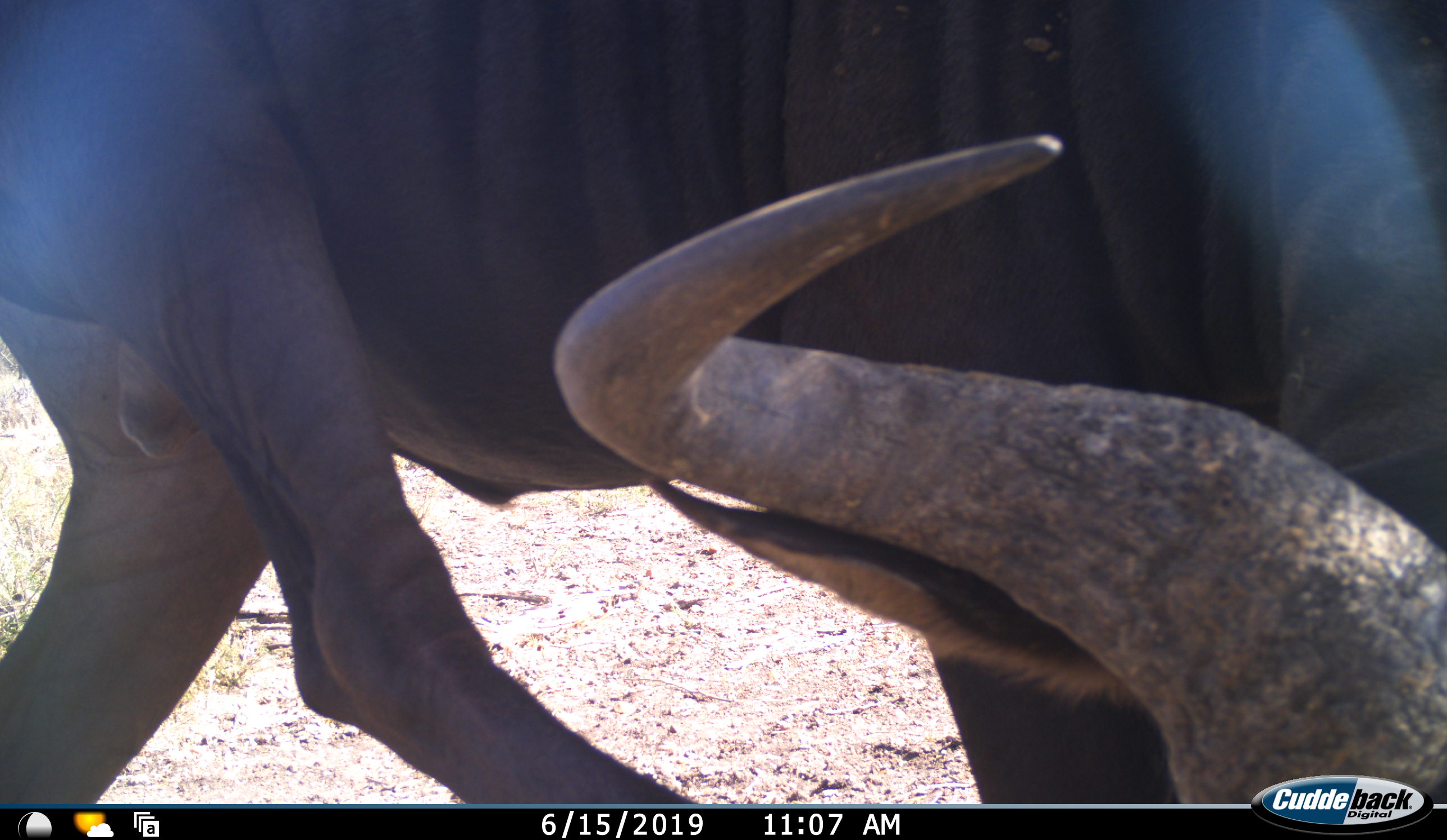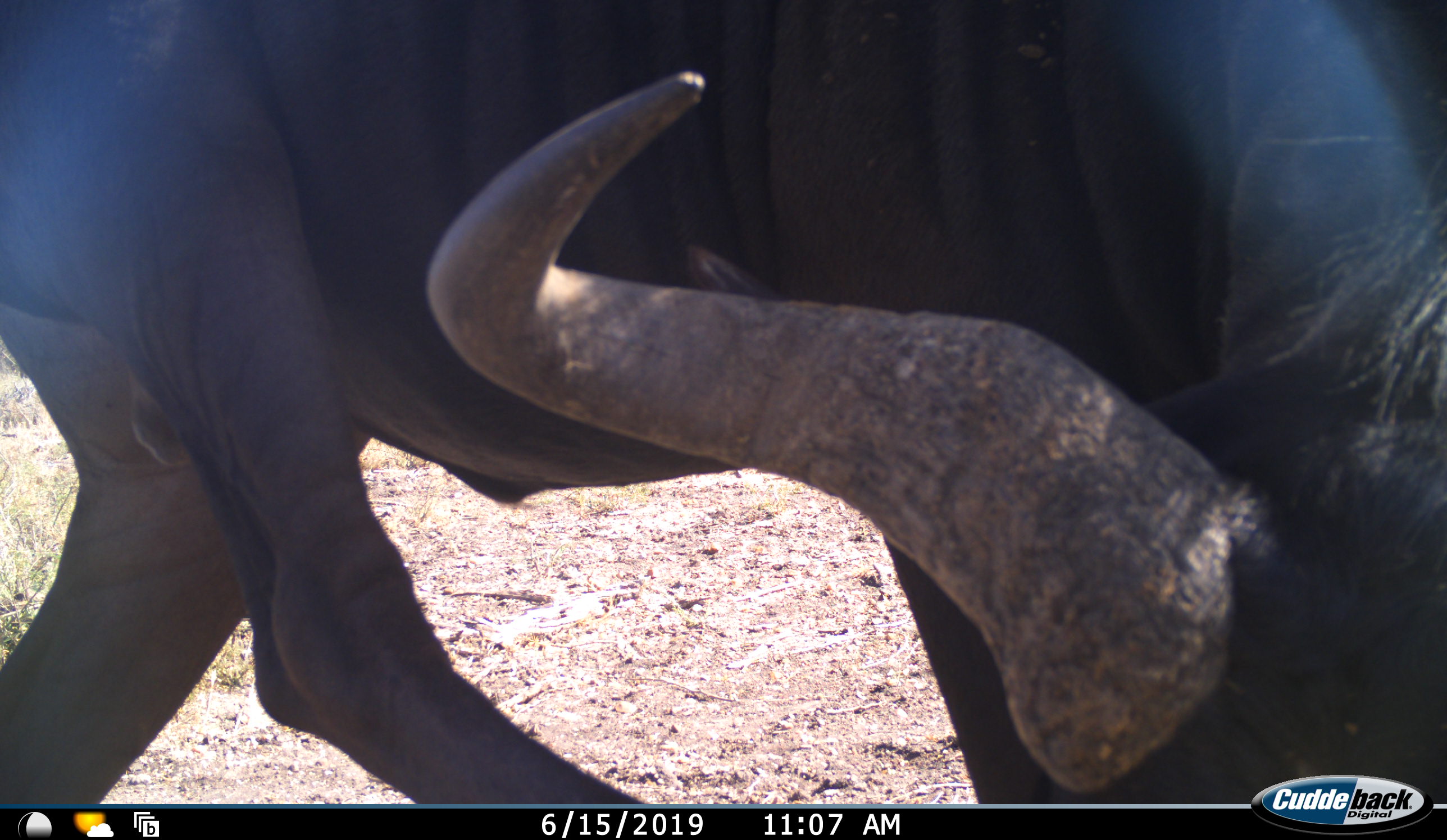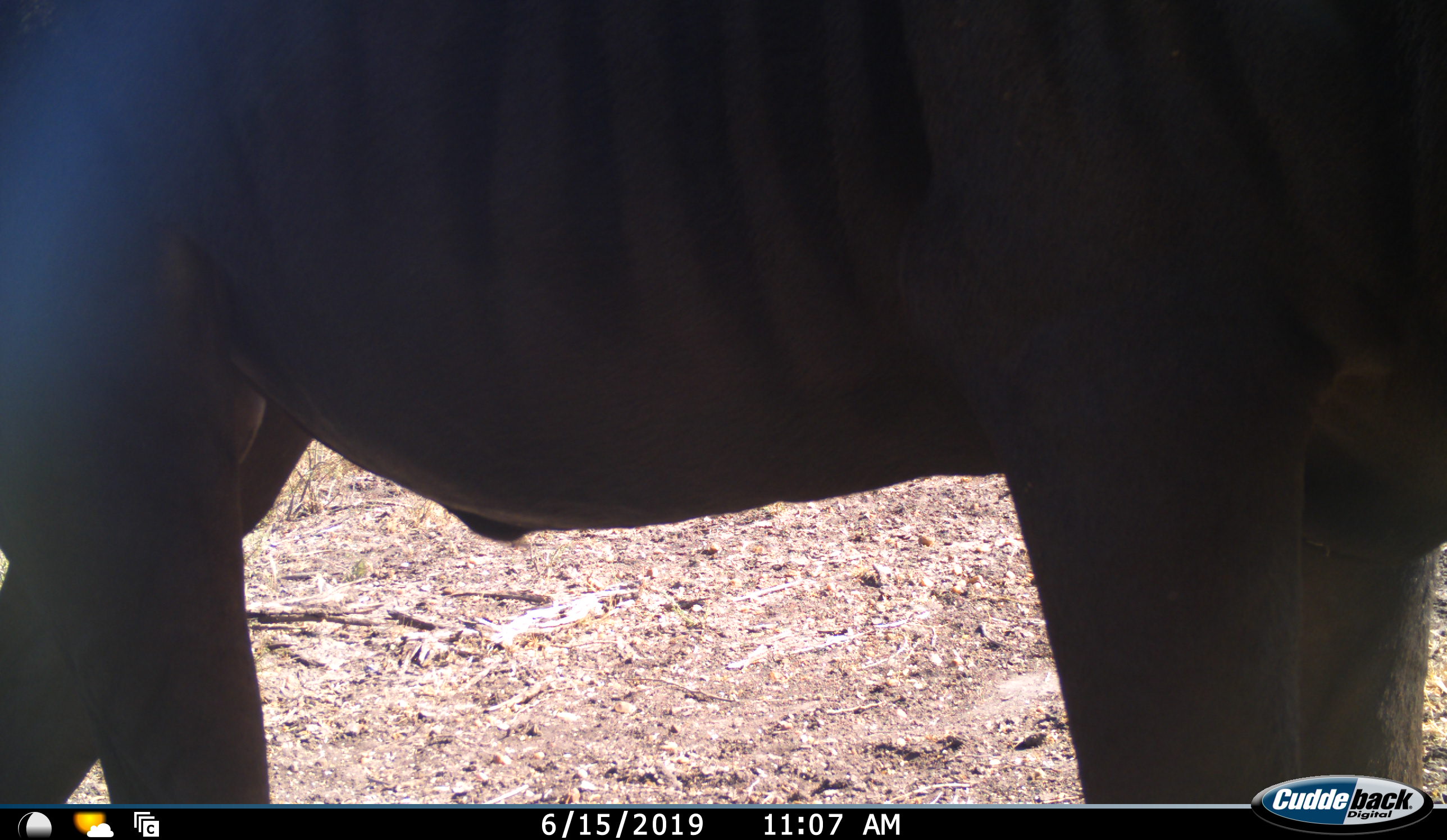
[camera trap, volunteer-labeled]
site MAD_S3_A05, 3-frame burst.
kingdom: Animalia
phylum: Chordata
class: Mammalia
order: Artiodactyla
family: Bovidae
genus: Syncerus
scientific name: Syncerus caffer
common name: african buffalo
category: buffalo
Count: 1.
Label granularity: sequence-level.